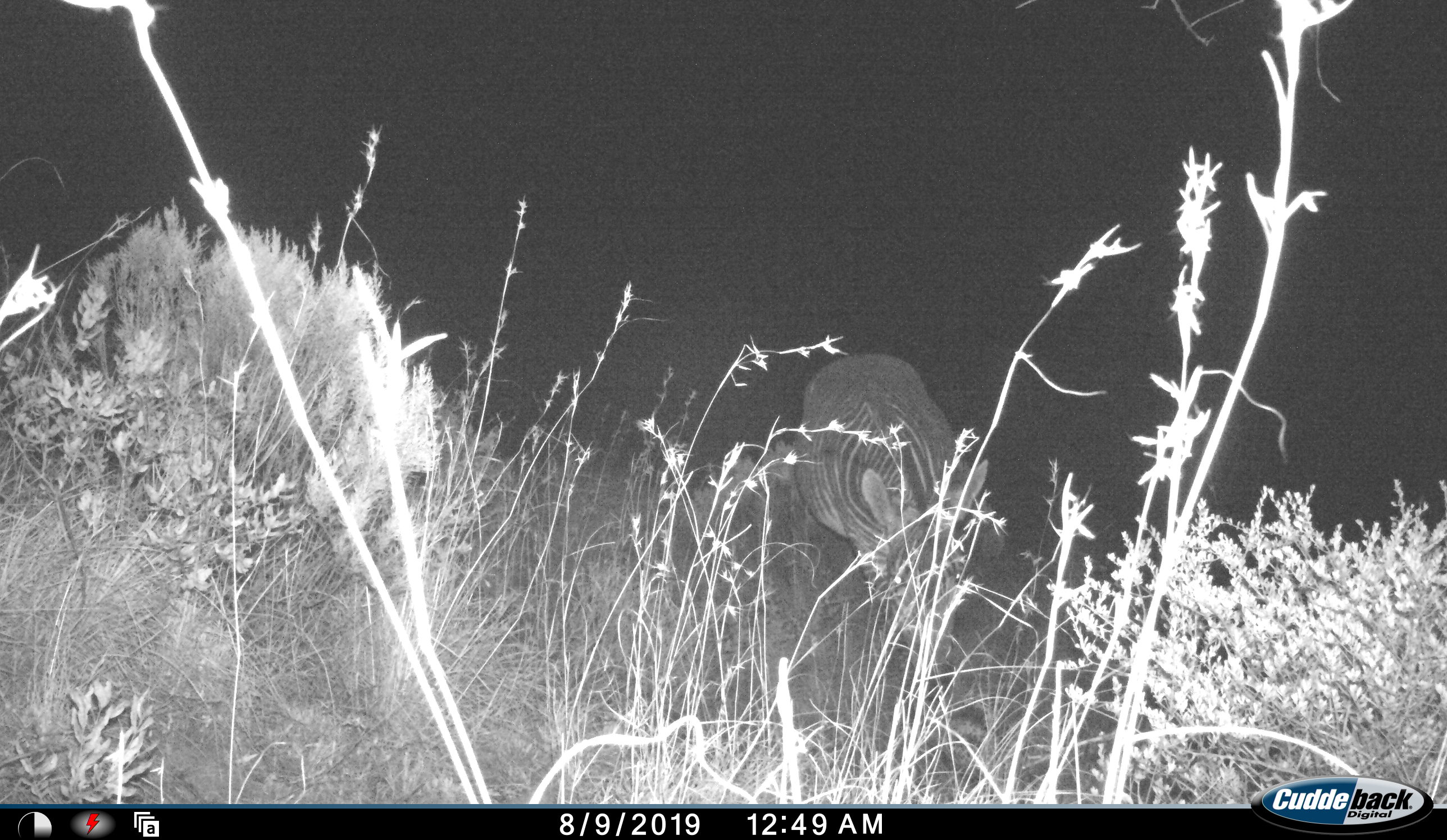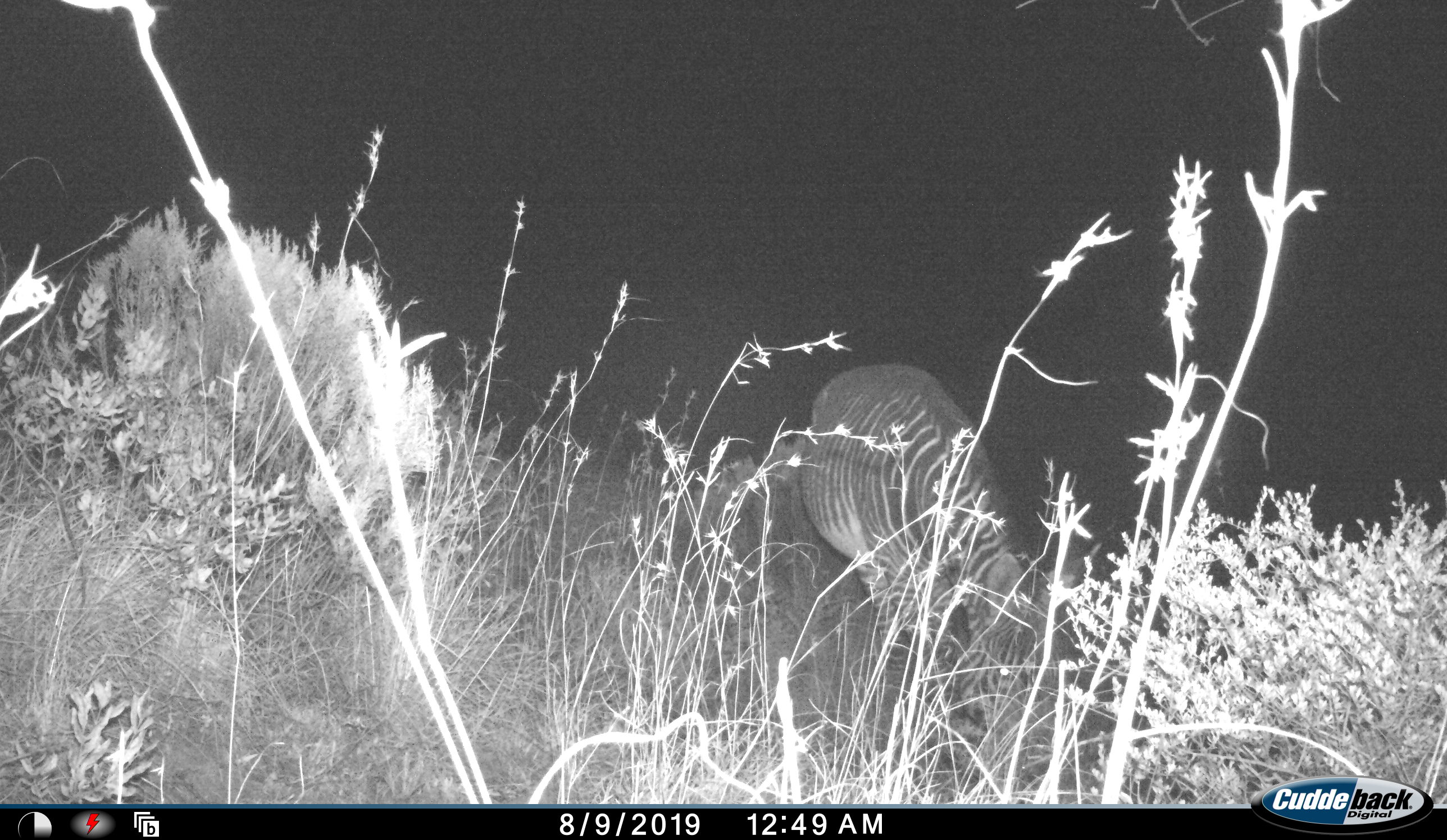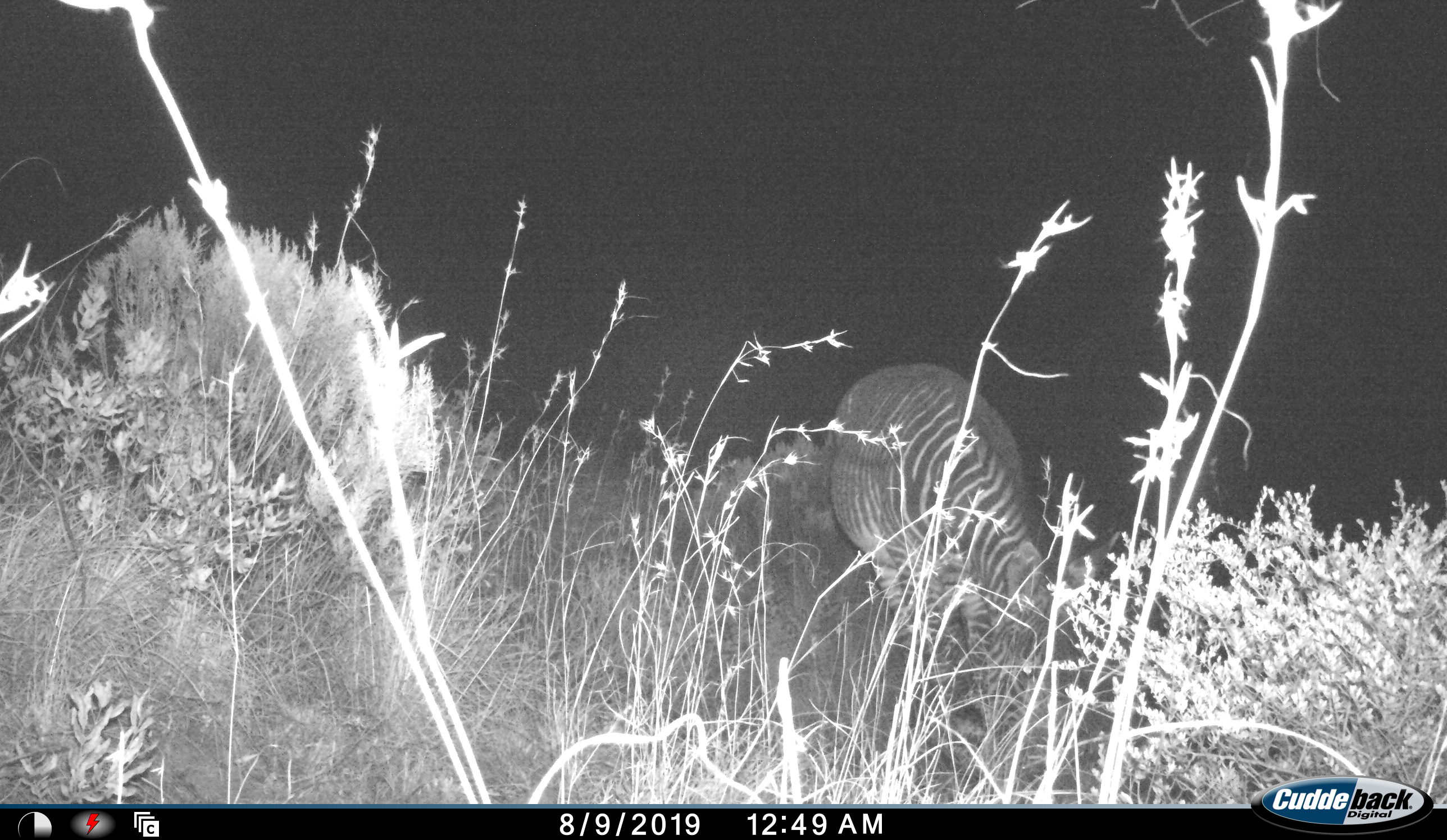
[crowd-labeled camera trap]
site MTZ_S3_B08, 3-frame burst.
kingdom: Animalia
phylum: Chordata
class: Mammalia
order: Perissodactyla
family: Equidae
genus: Equus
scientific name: Equus zebra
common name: mountain zebra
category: zebramountain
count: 1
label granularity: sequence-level